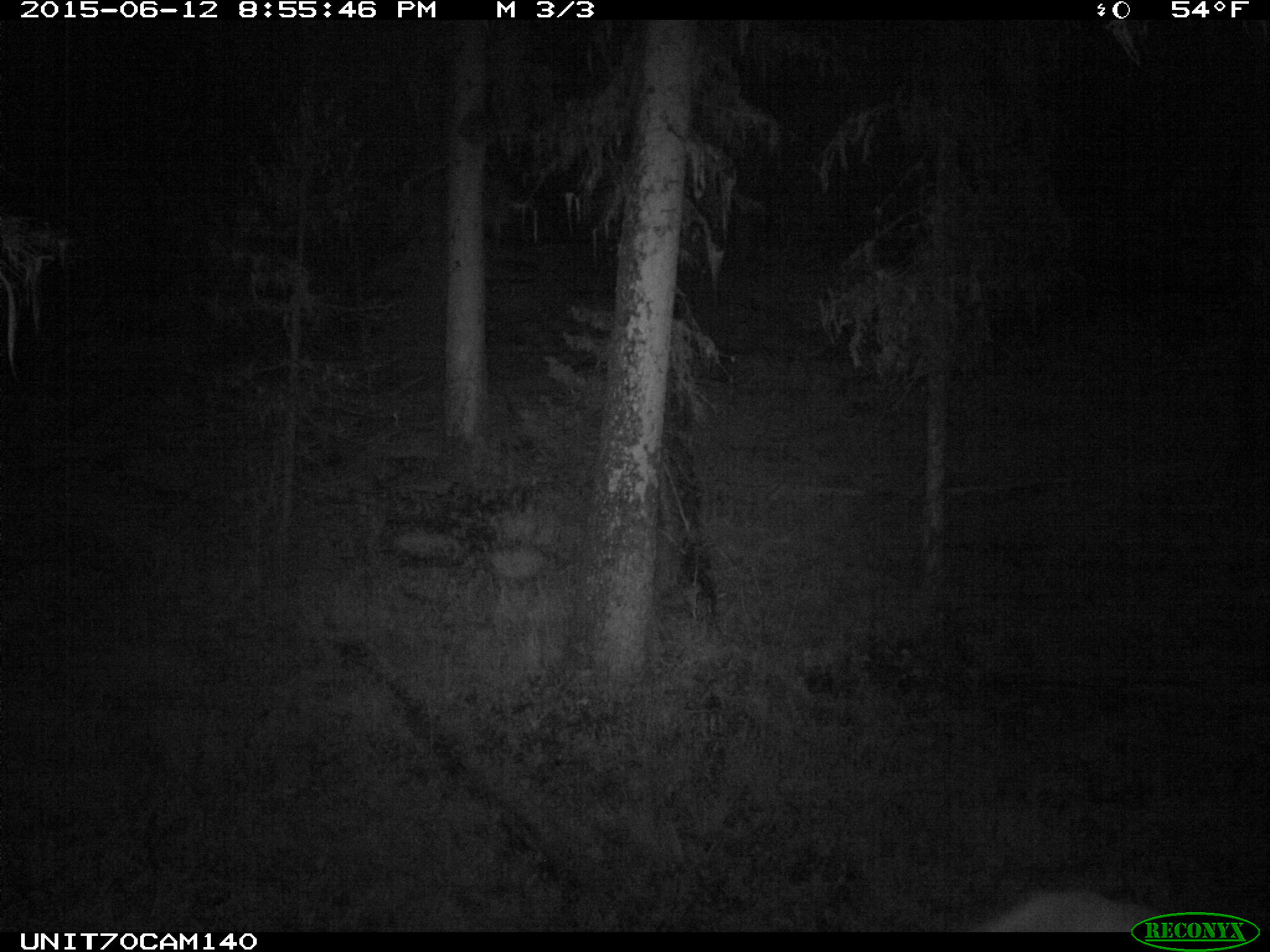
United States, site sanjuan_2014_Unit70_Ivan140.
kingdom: Animalia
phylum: Chordata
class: Mammalia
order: Artiodactyla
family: Cervidae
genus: Cervus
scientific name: Cervus elaphus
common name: red deer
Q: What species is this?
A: Cervus elaphus (red deer).